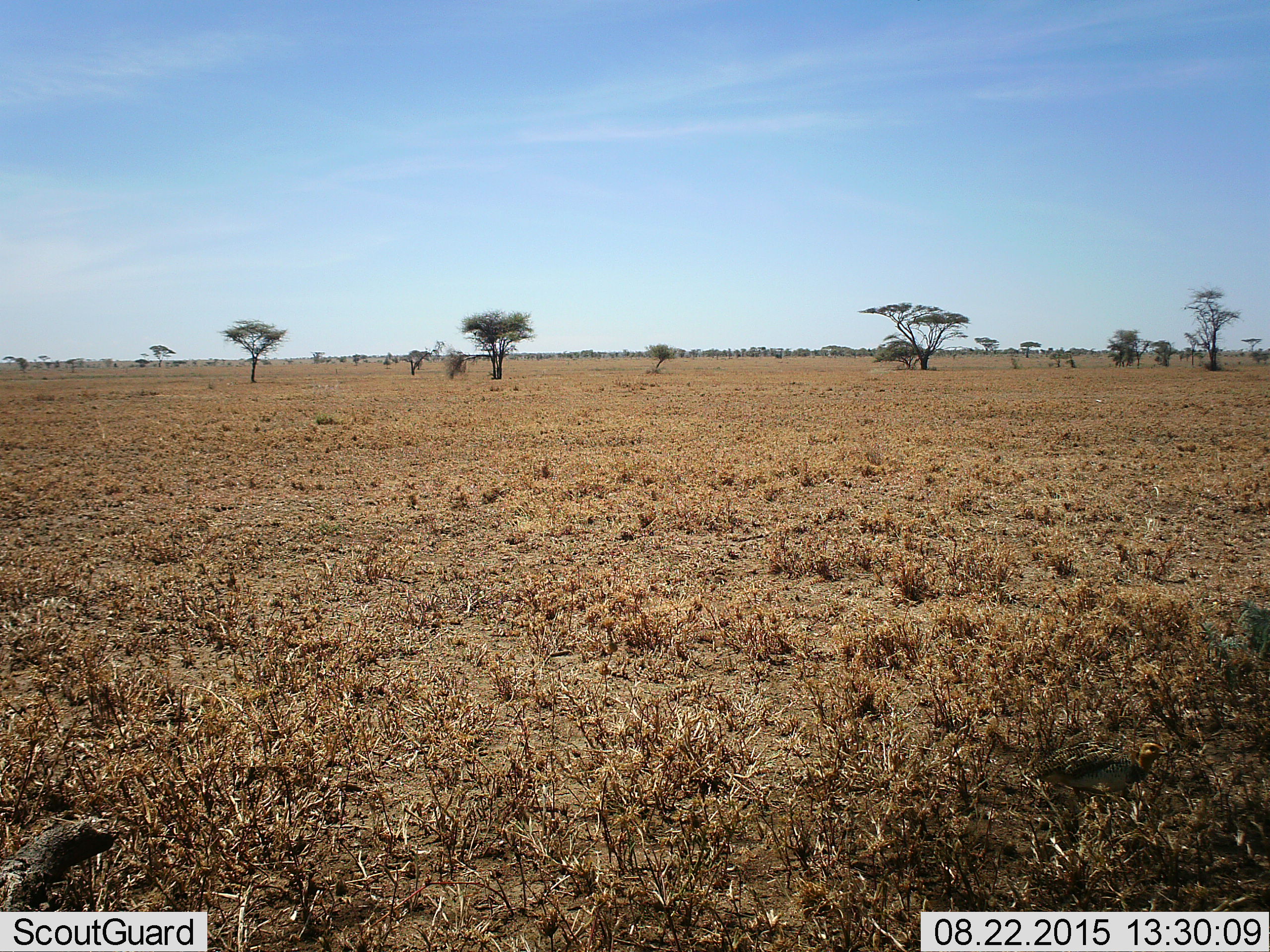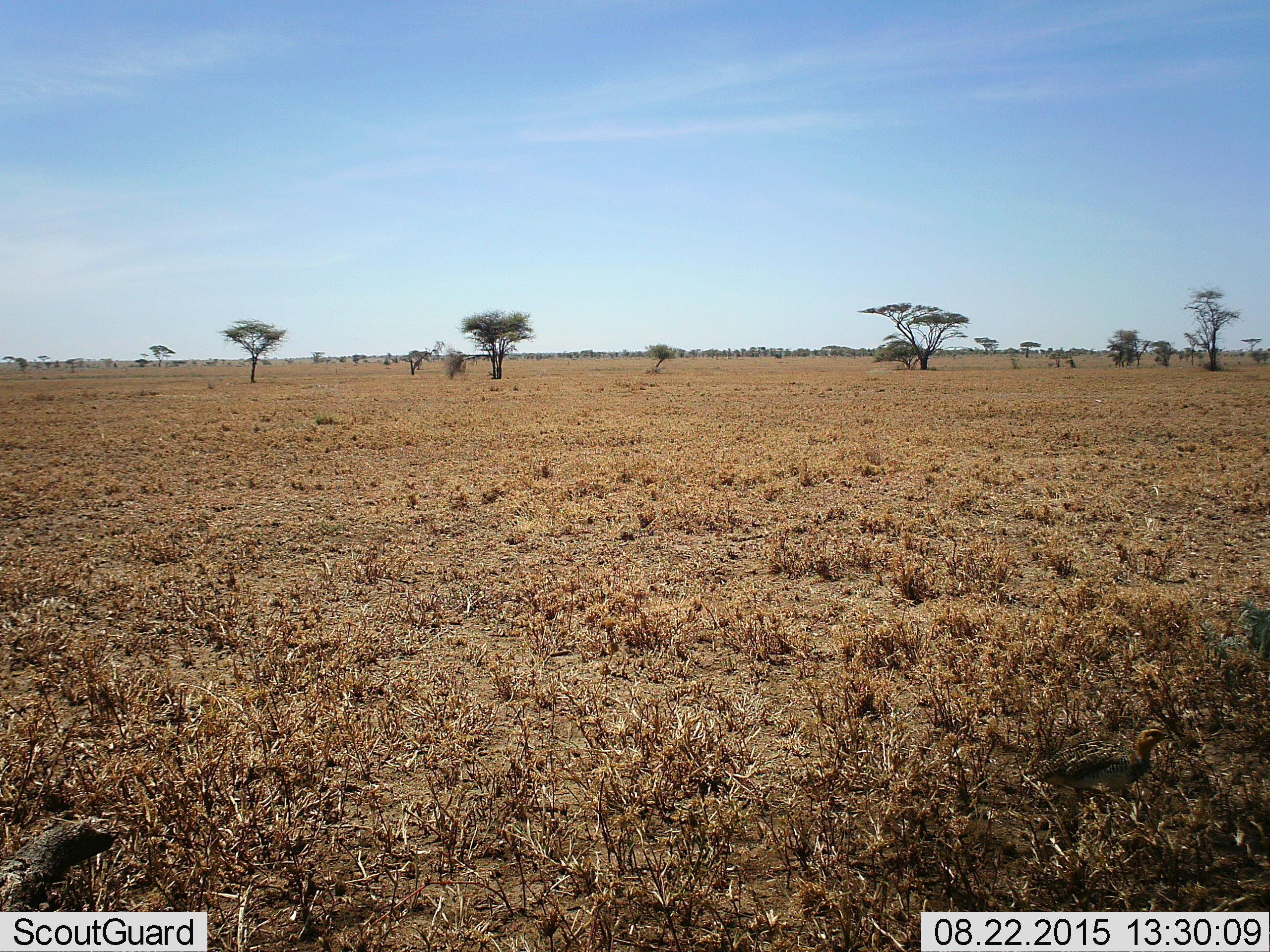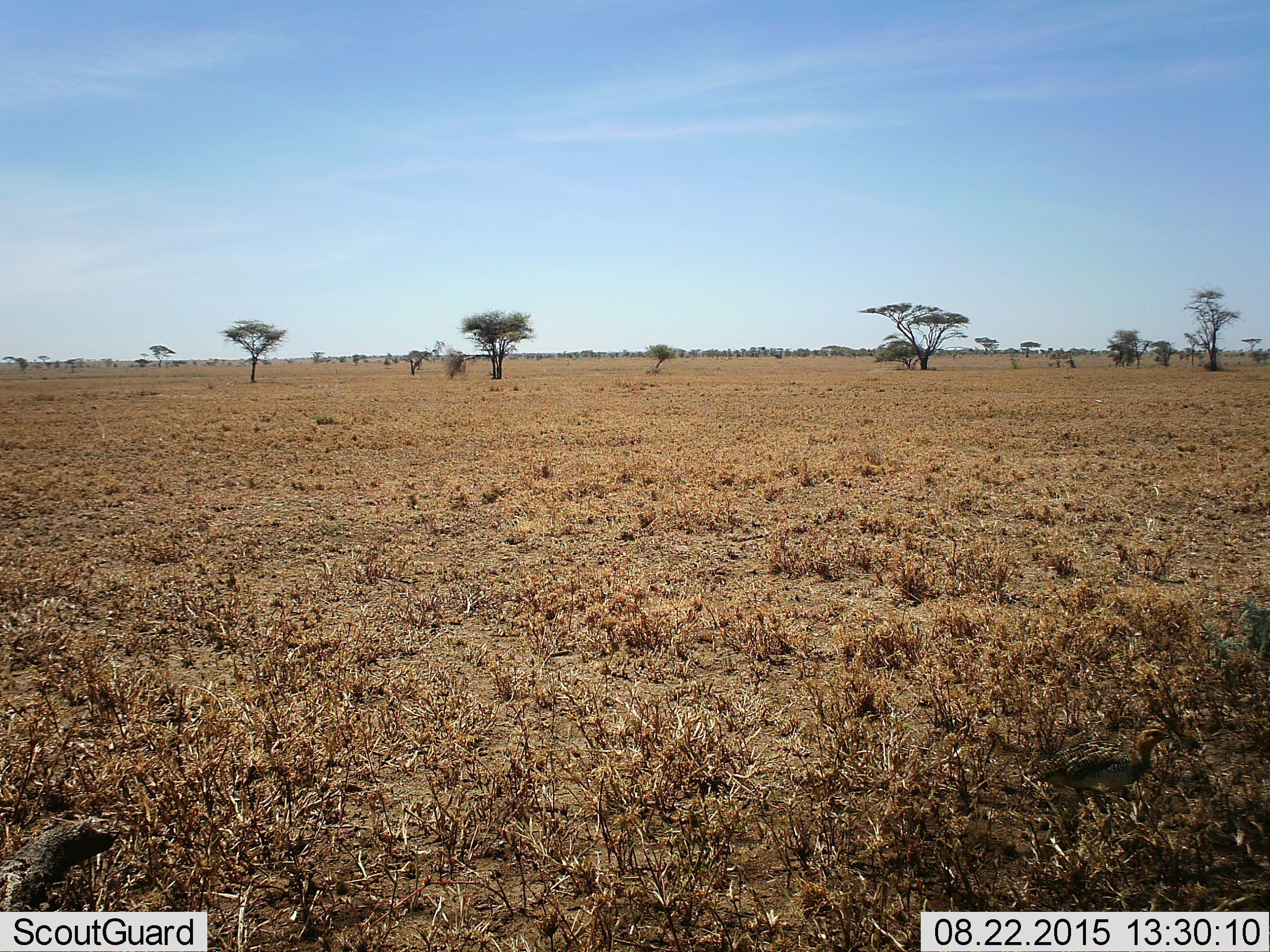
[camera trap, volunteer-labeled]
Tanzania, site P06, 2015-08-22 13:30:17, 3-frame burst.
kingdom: Animalia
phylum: Chordata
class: Aves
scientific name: Aves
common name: bird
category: otherbird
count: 1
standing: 60%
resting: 0%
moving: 20%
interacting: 0%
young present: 0%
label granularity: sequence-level